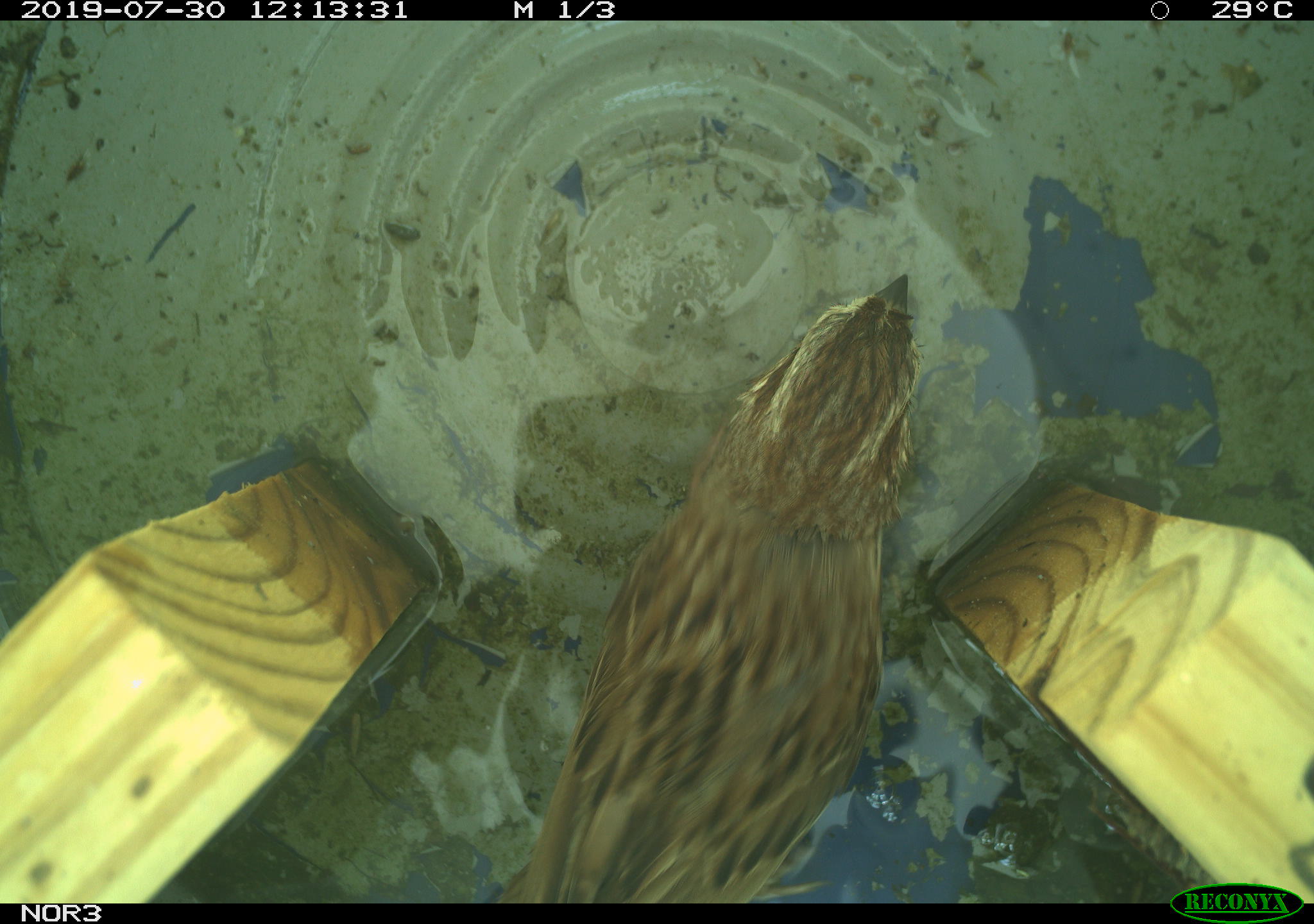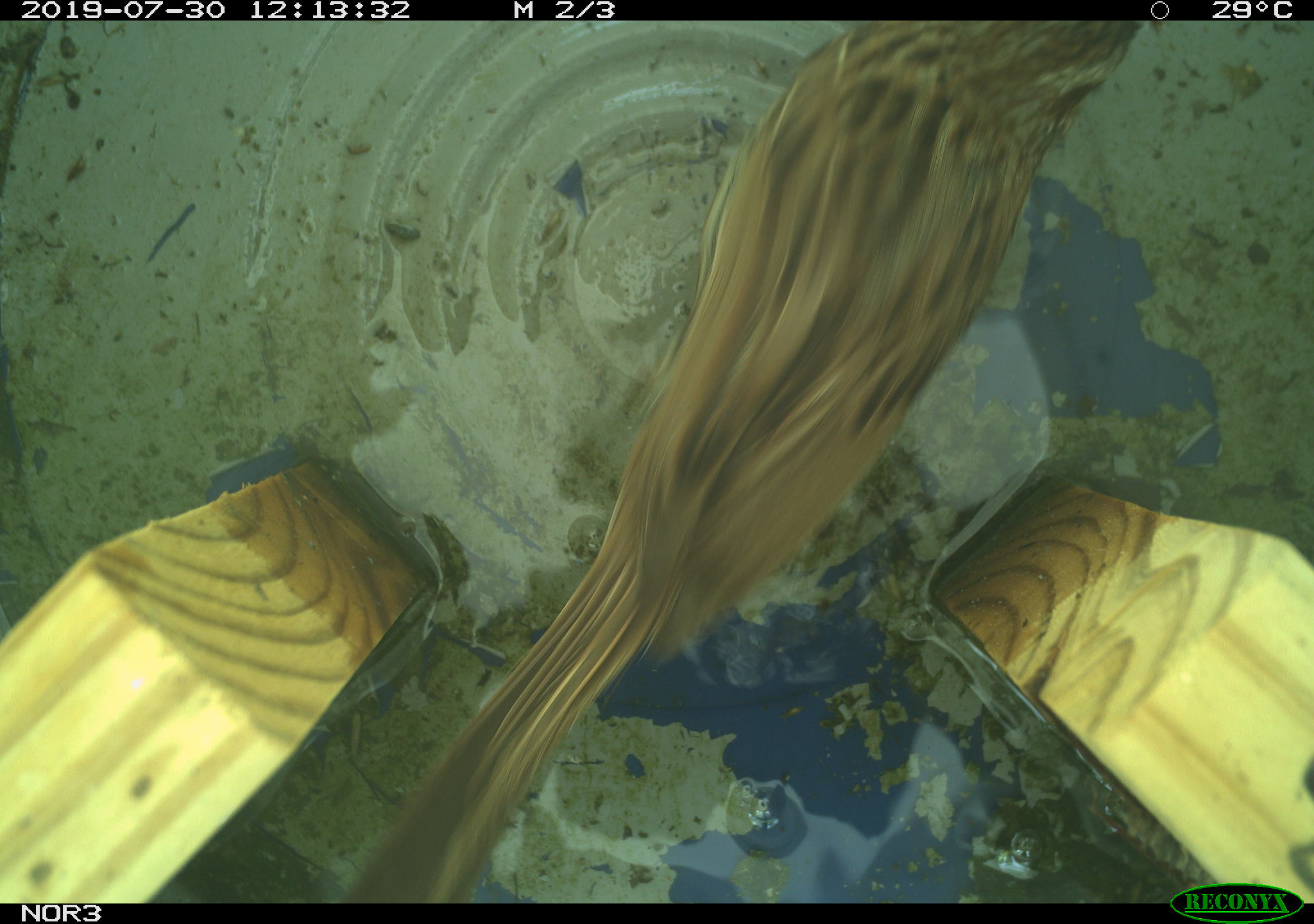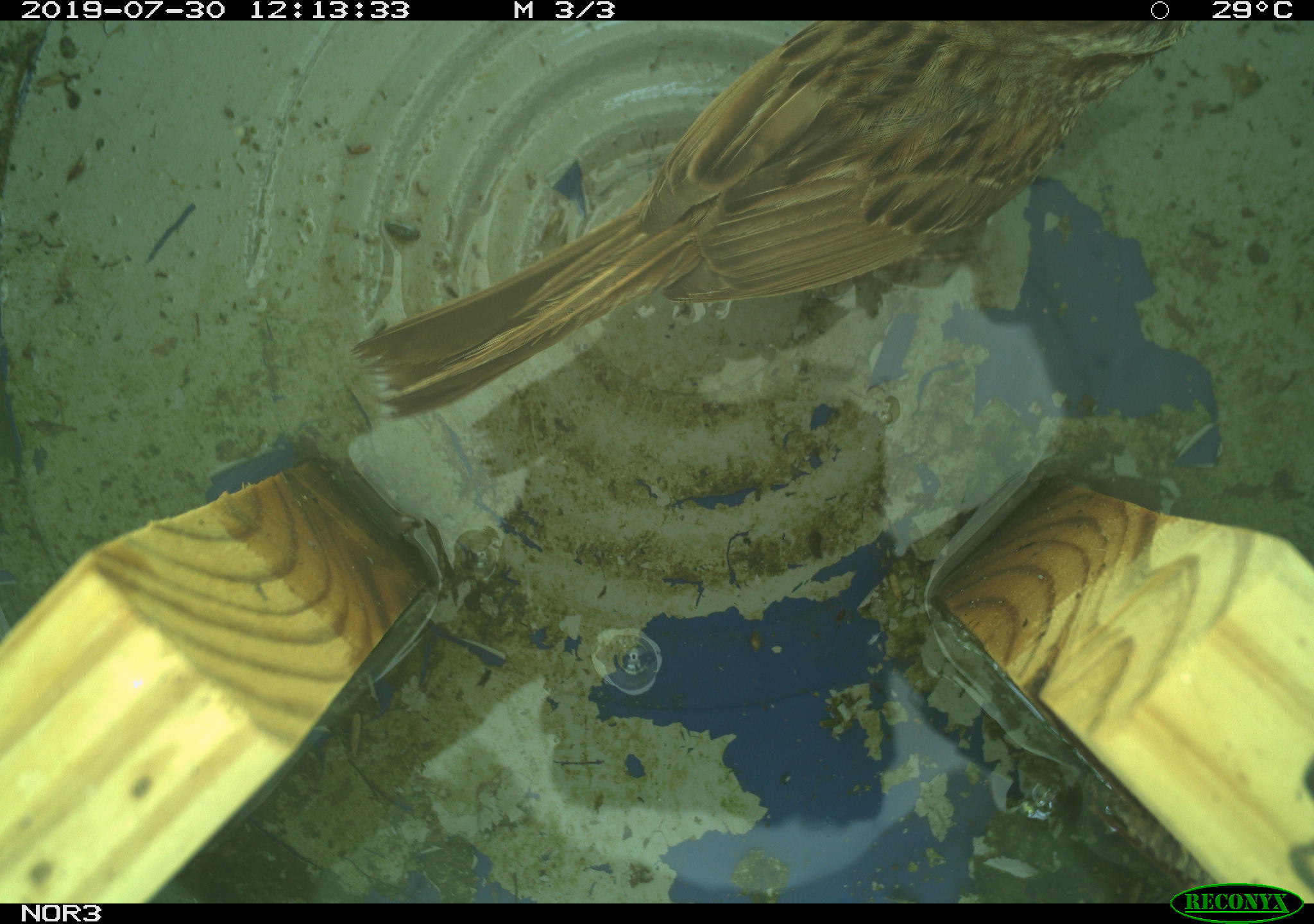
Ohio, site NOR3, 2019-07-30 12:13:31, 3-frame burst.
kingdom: Animalia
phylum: Chordata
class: Aves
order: Passeriformes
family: Passerellidae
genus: Melospiza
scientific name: Melospiza melodia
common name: song sparrow